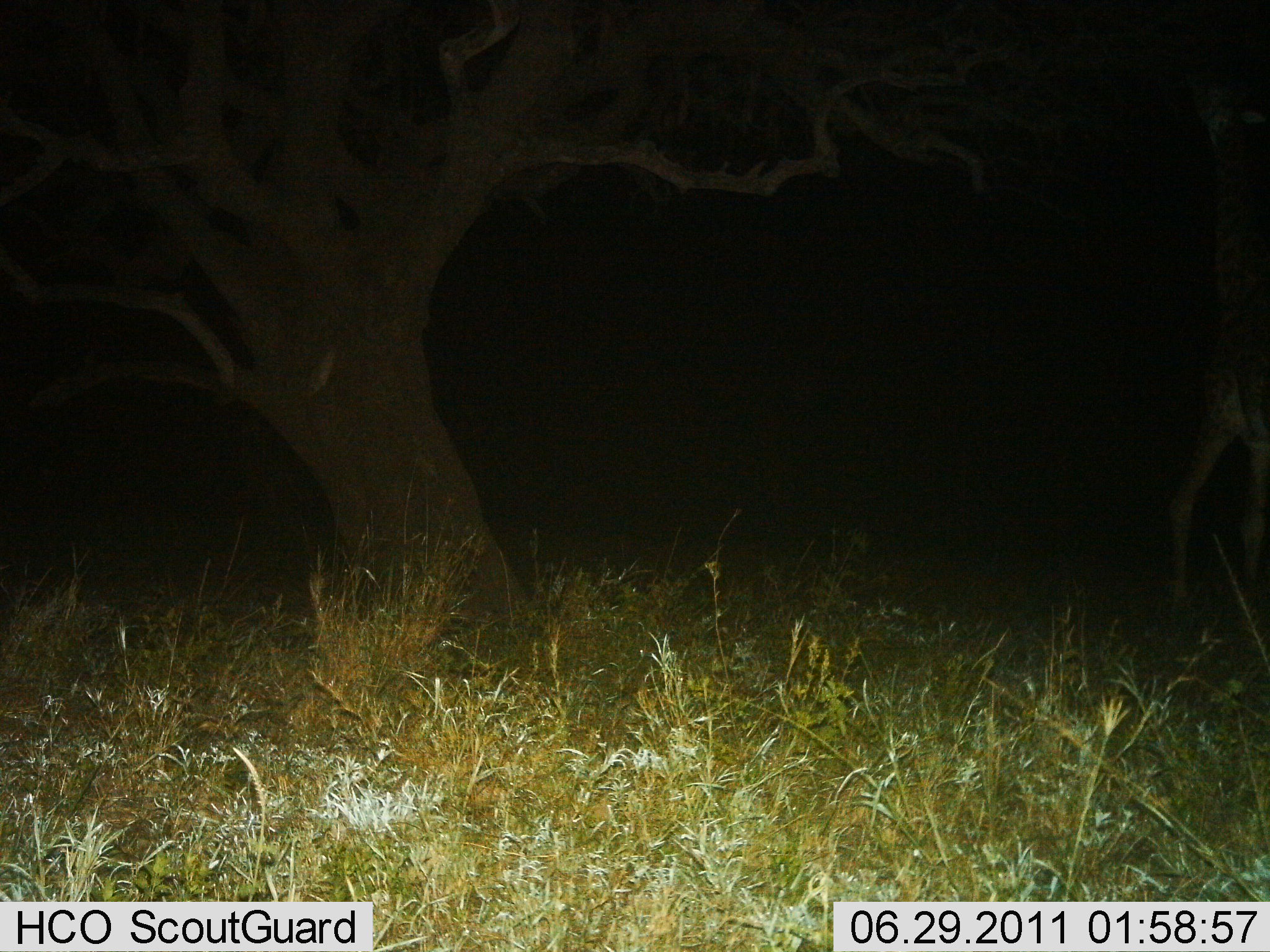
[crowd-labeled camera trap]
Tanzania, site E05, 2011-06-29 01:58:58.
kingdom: Animalia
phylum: Chordata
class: Mammalia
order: Artiodactyla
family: Giraffidae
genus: Giraffa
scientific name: Giraffa camelopardalis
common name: giraffe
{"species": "giraffe (Giraffa camelopardalis)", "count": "1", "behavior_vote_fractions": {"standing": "58%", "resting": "0%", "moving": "17%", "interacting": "0%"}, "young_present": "0%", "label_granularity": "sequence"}